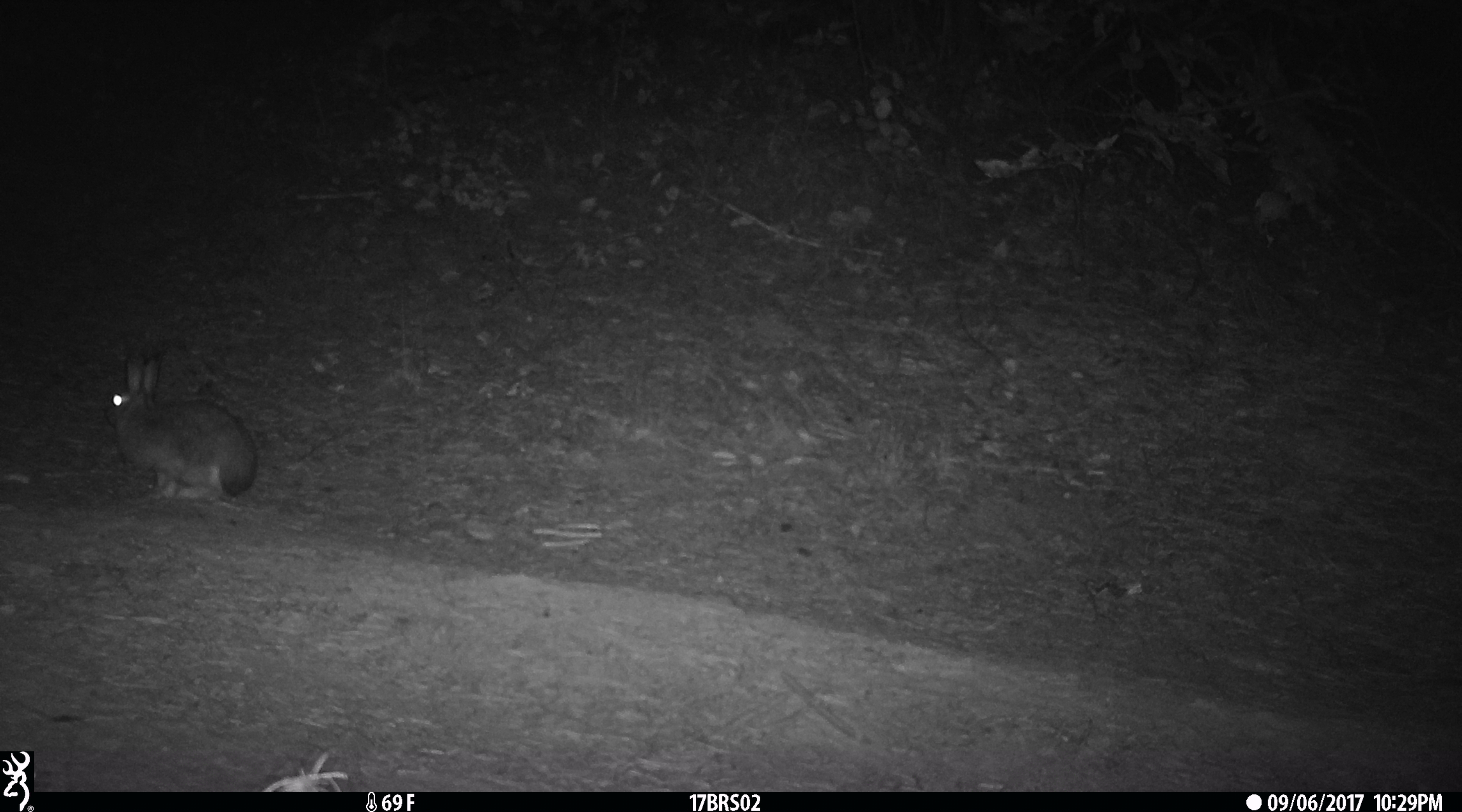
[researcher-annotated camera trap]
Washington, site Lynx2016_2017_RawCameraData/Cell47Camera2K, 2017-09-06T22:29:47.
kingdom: Animalia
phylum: Chordata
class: Mammalia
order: Lagomorpha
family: Leporidae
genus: Lepus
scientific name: Lepus americanus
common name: snowshoe hare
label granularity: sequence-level